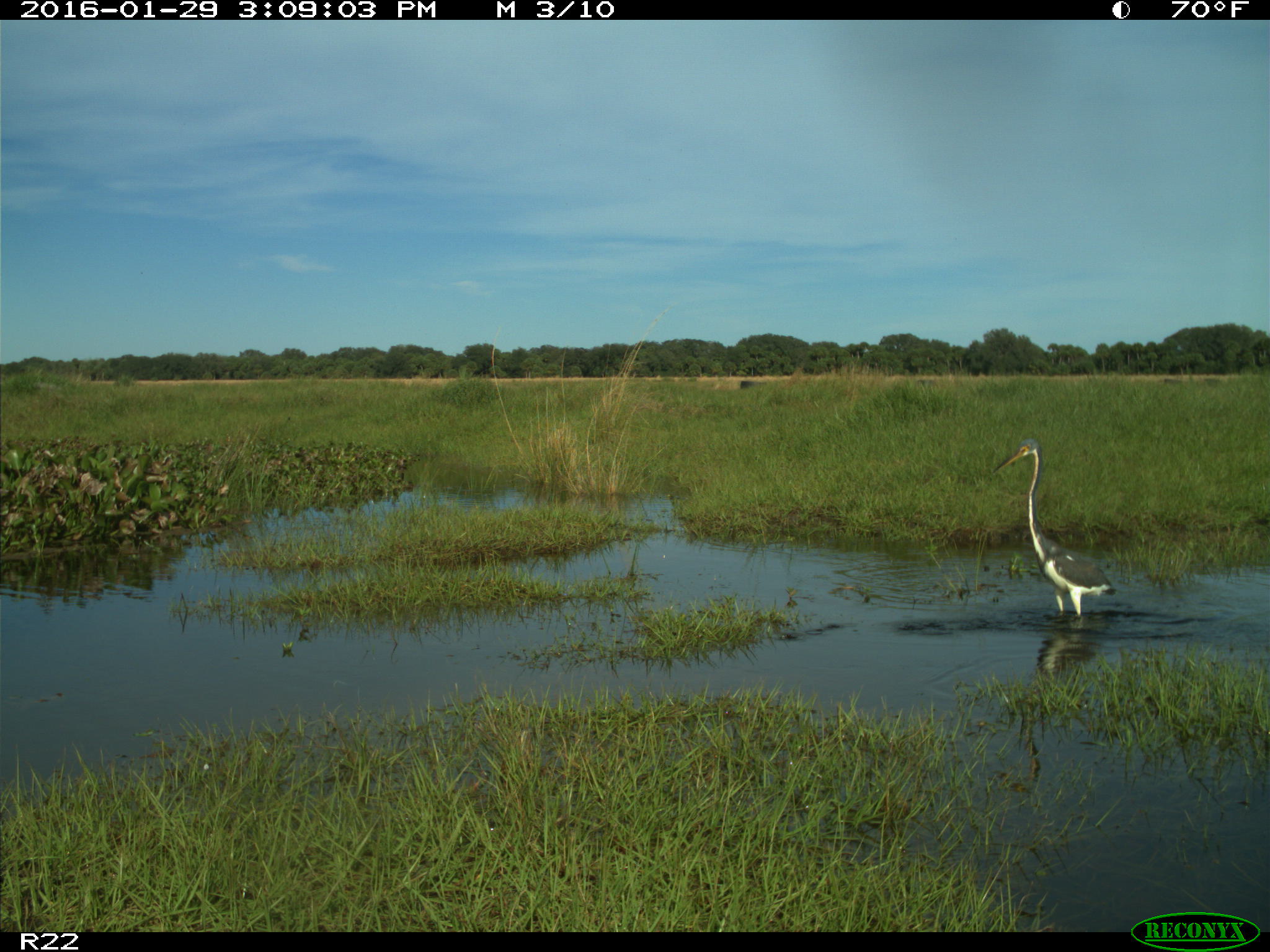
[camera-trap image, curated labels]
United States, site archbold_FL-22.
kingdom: Animalia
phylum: Chordata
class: Aves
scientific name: Aves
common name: birds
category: unidentified bird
Unidentified bird (birds) (Aves).